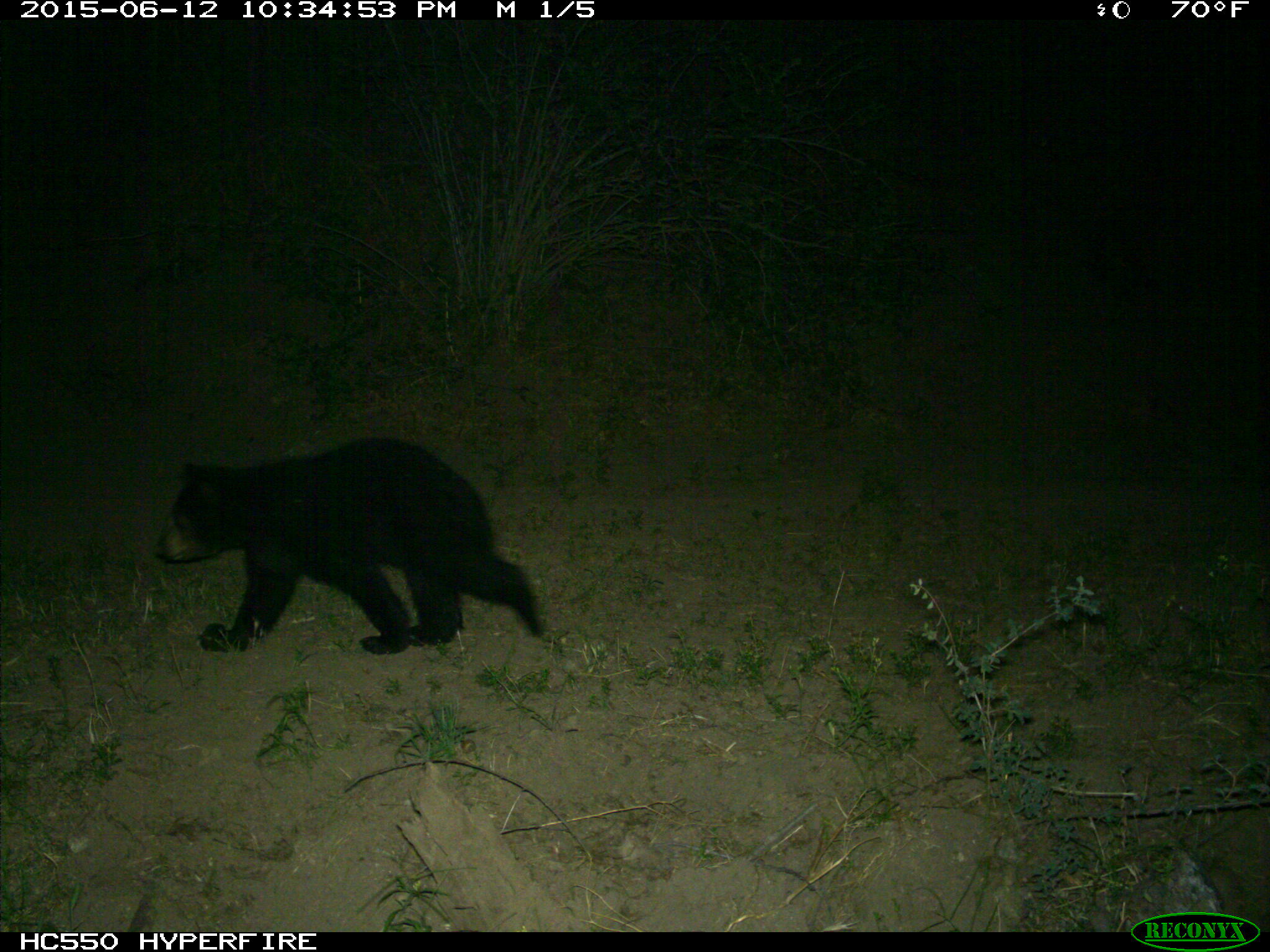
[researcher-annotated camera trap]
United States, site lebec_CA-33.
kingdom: Animalia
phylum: Chordata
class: Mammalia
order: Carnivora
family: Ursidae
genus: Ursus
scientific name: Ursus americanus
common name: american black bear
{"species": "Ursus americanus (american black bear)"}